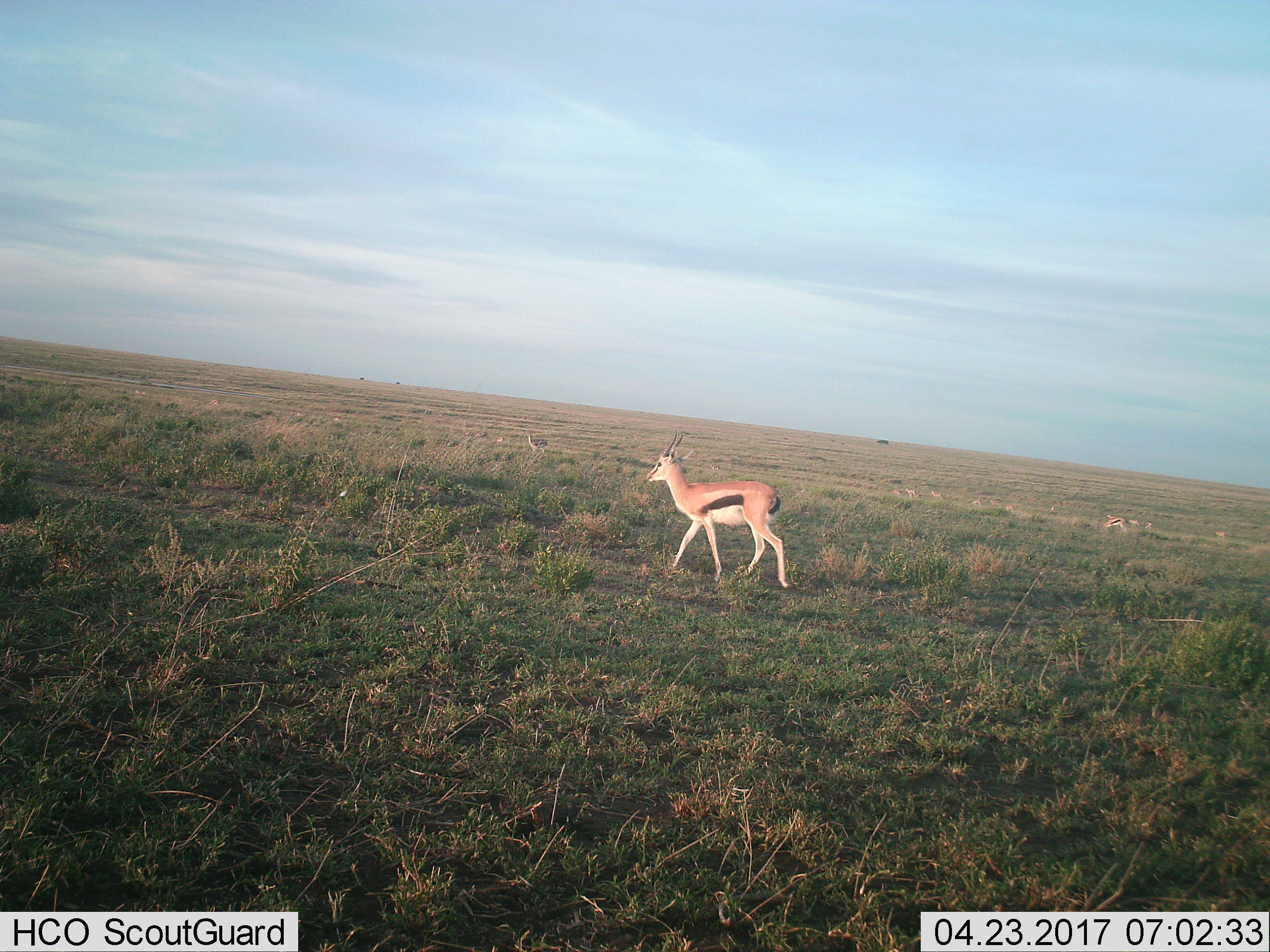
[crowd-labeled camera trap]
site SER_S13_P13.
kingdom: Animalia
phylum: Chordata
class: Mammalia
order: Artiodactyla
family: Bovidae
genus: Eudorcas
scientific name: Eudorcas thomsonii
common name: thomson's gazelle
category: gazellethomsons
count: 8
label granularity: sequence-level